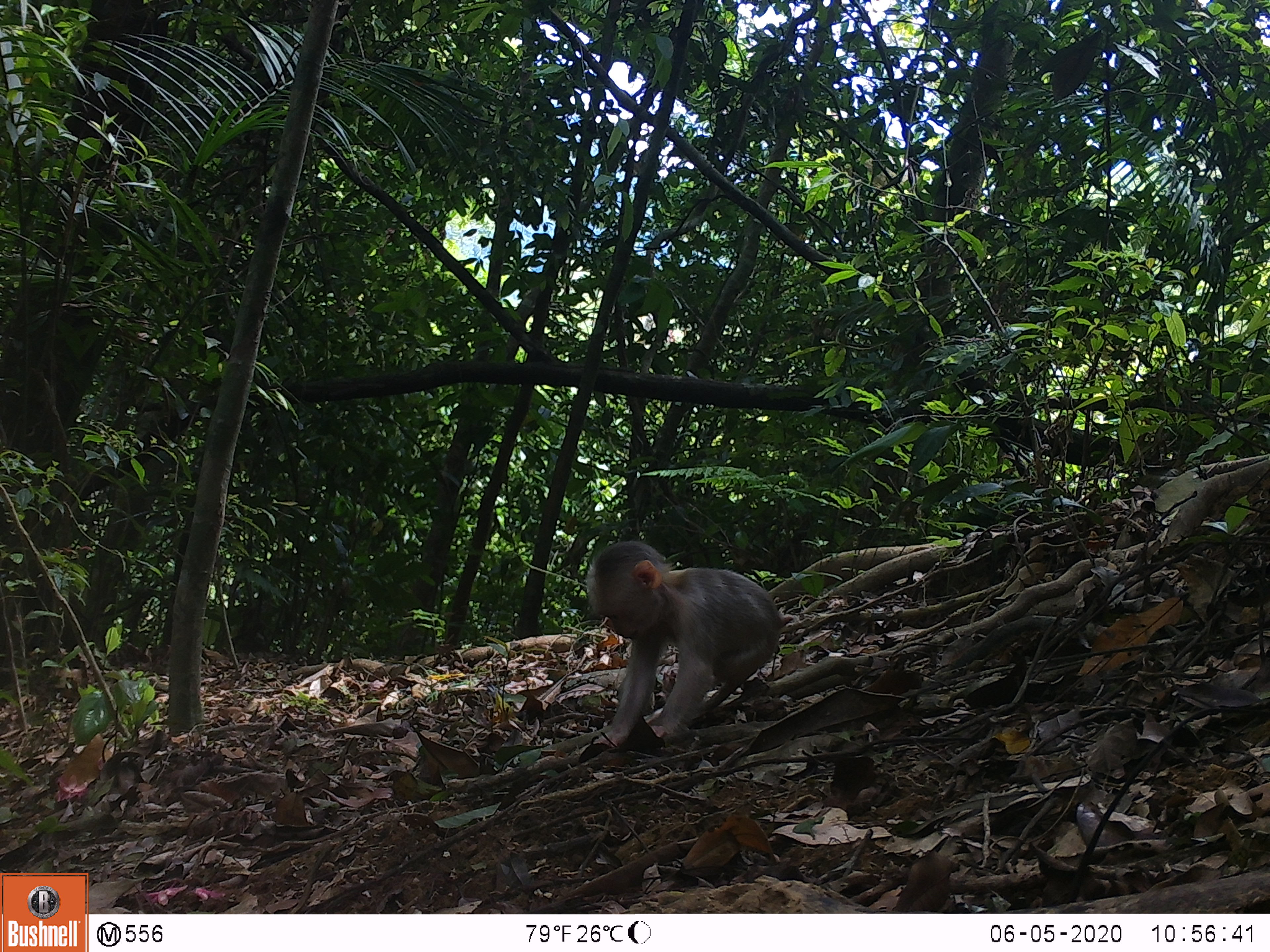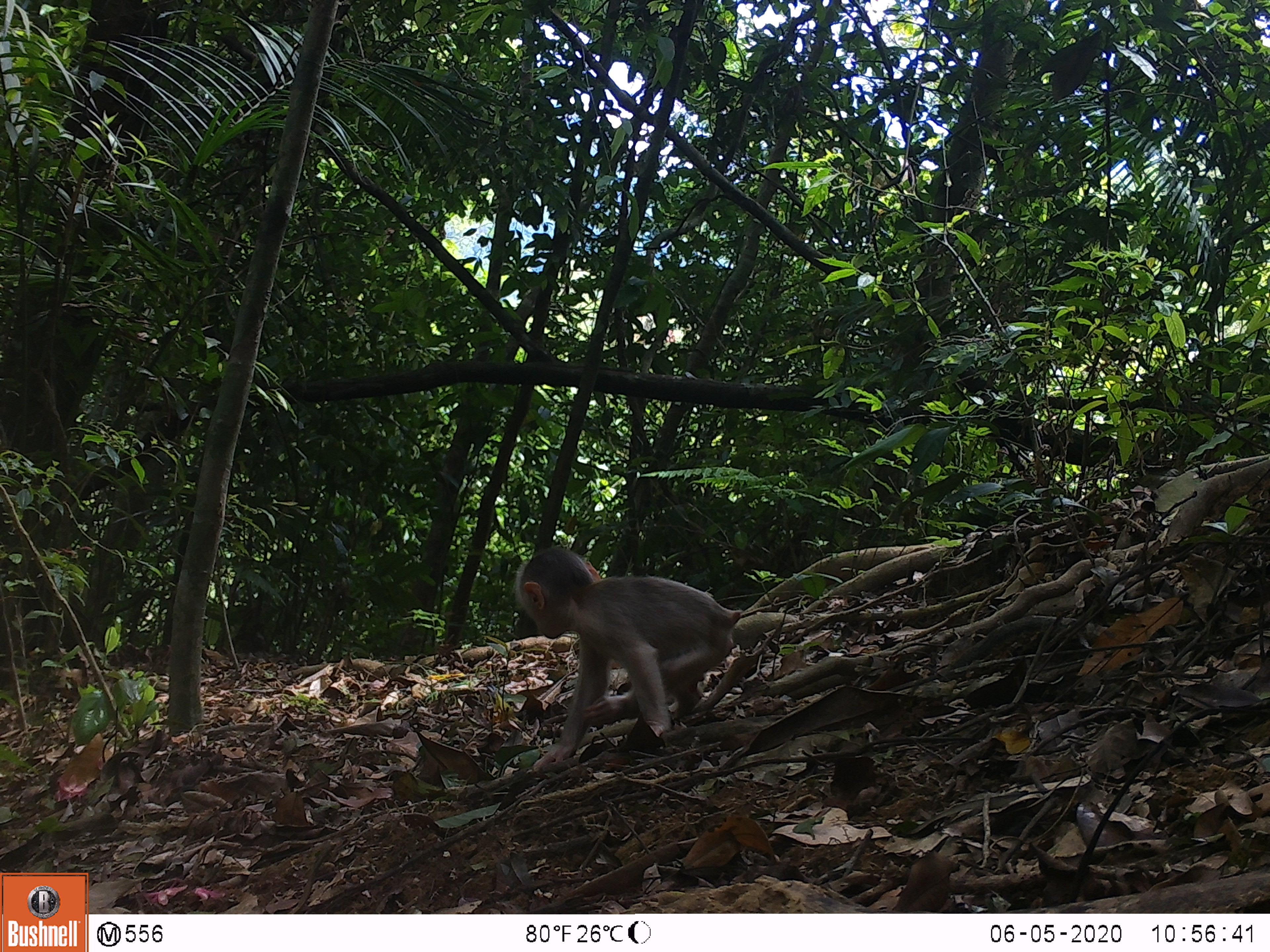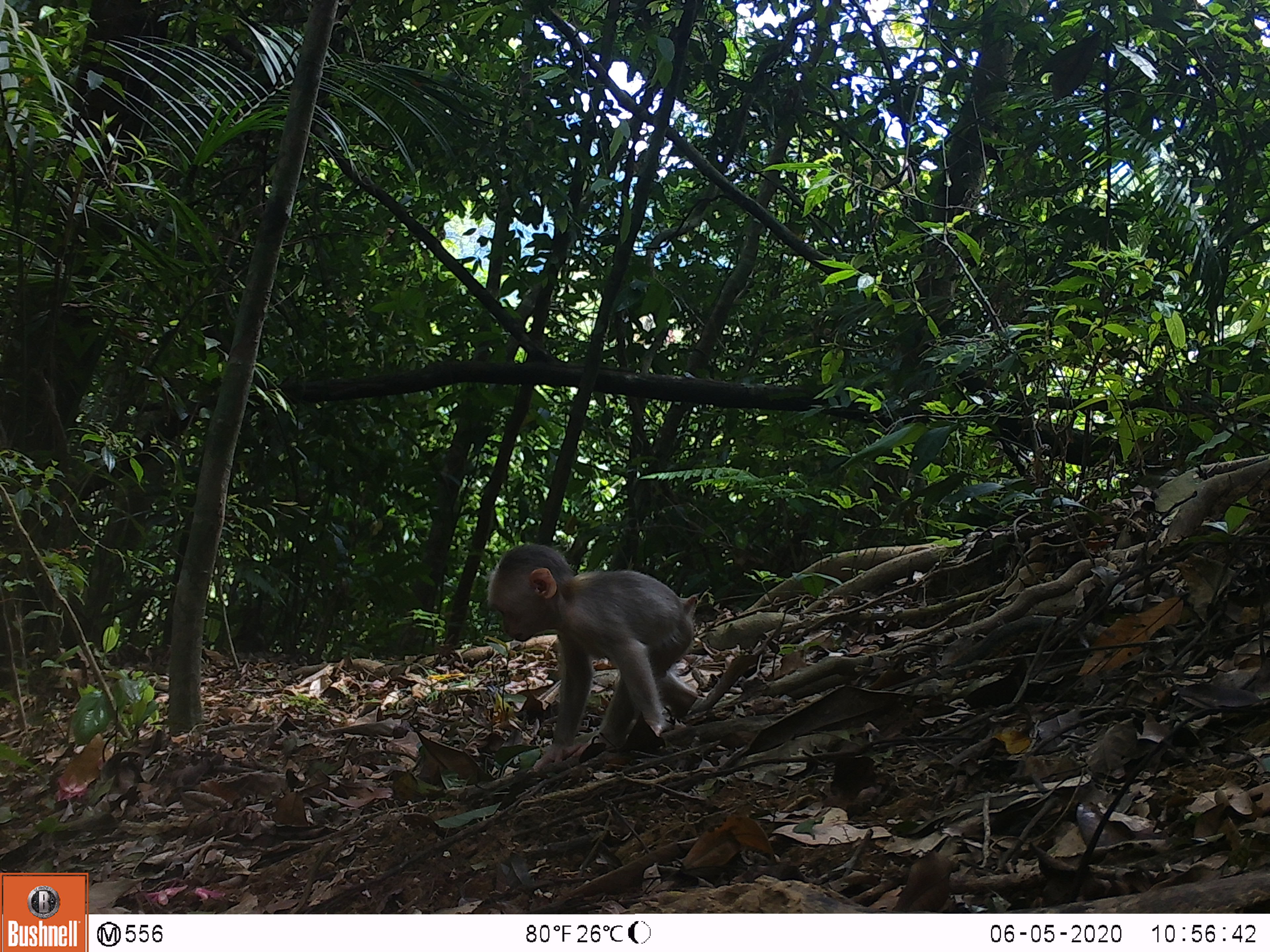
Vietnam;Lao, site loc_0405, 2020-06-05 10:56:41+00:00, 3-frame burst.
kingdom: Animalia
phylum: Chordata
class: Mammalia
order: Primates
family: Cercopithecidae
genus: Macaca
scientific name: Macaca arctoides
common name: stump-tailed macaque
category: stump tailed macaque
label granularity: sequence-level